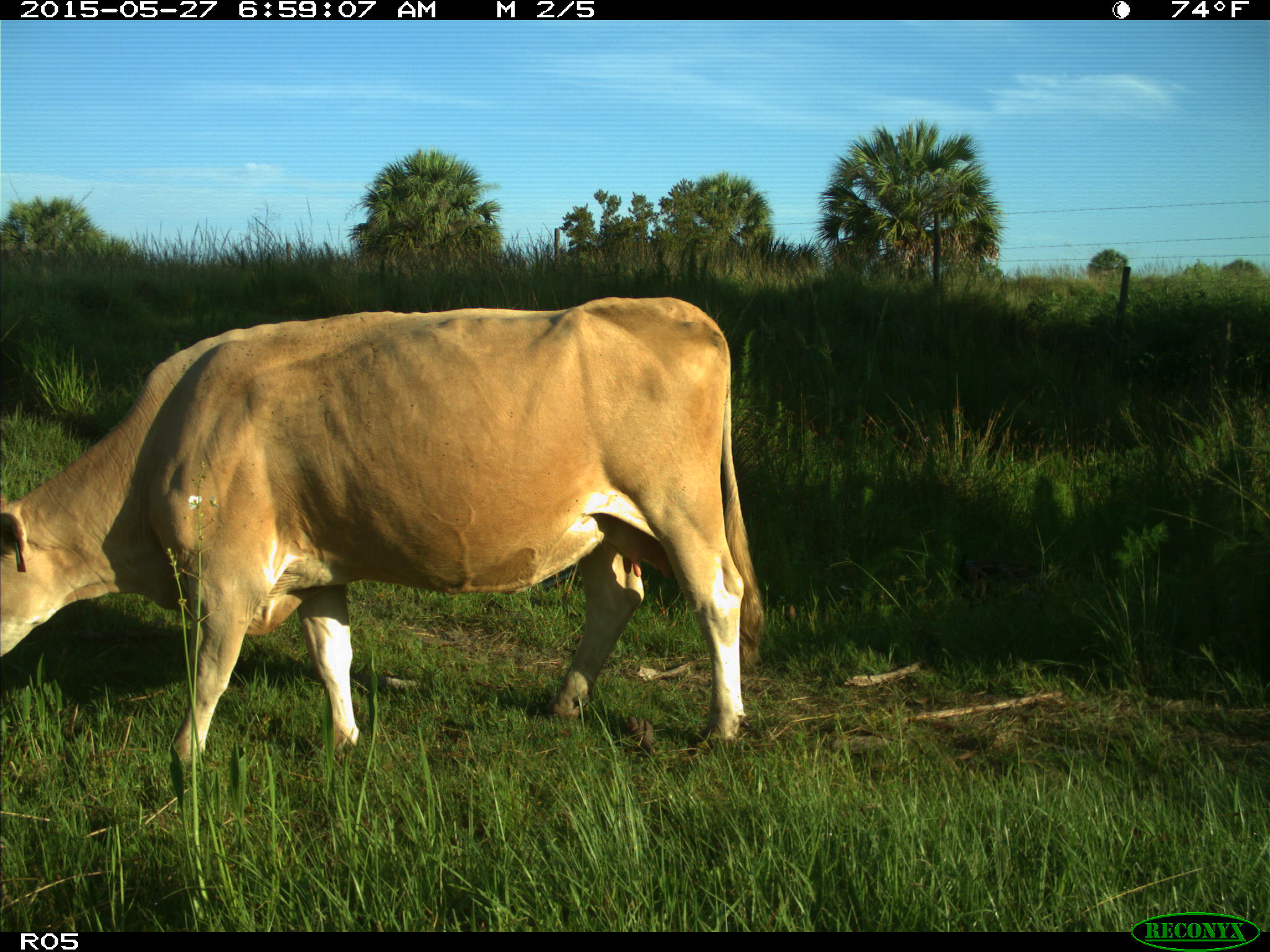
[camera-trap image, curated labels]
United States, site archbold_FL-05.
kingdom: Animalia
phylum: Chordata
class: Mammalia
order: Artiodactyla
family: Bovidae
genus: Bos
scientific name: Bos taurus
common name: domestic cow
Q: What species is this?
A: Bos taurus (domestic cow).